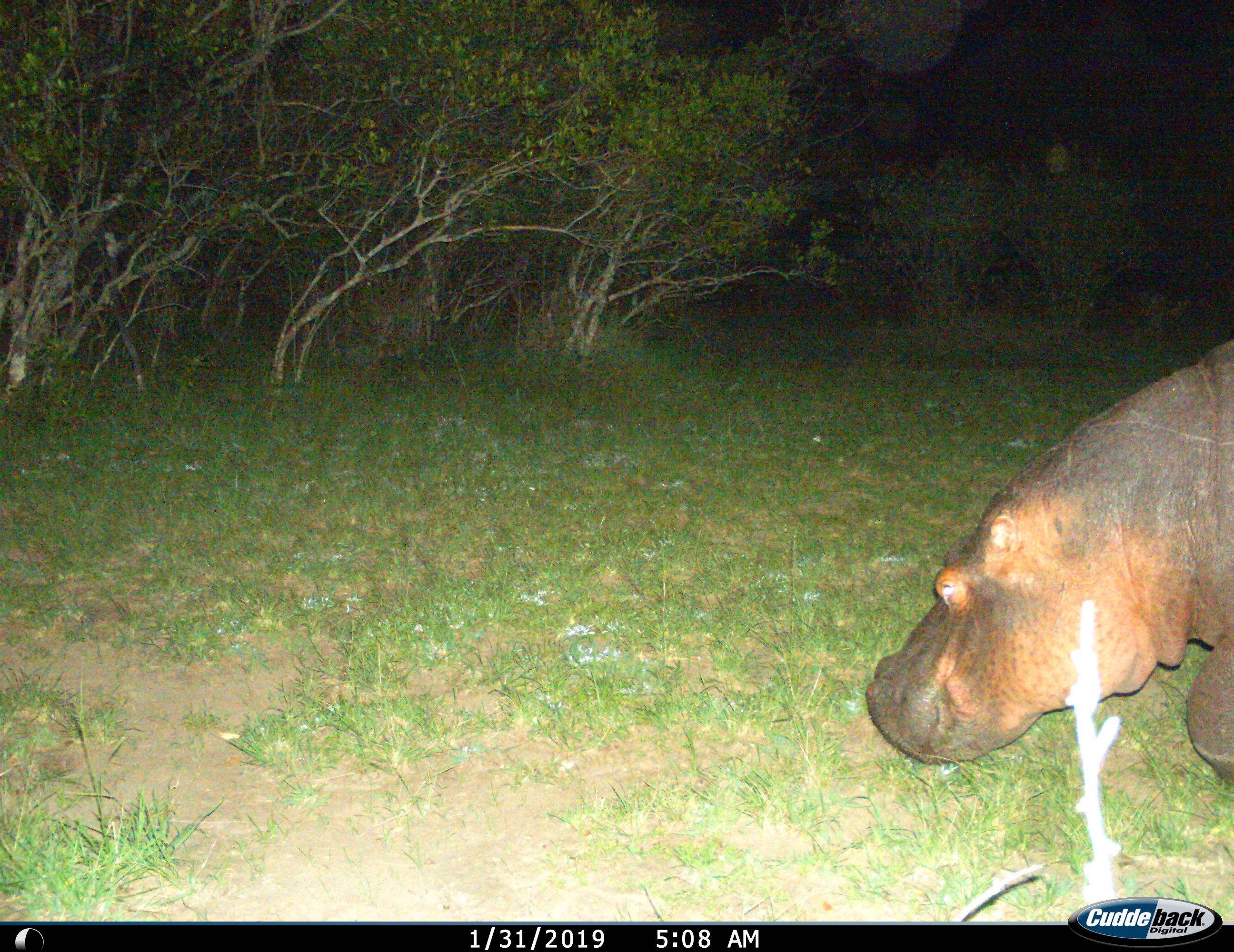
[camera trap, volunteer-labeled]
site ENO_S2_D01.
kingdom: Animalia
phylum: Chordata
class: Mammalia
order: Artiodactyla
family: Hippopotamidae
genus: Hippopotamus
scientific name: Hippopotamus amphibius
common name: hippopotamus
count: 1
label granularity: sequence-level